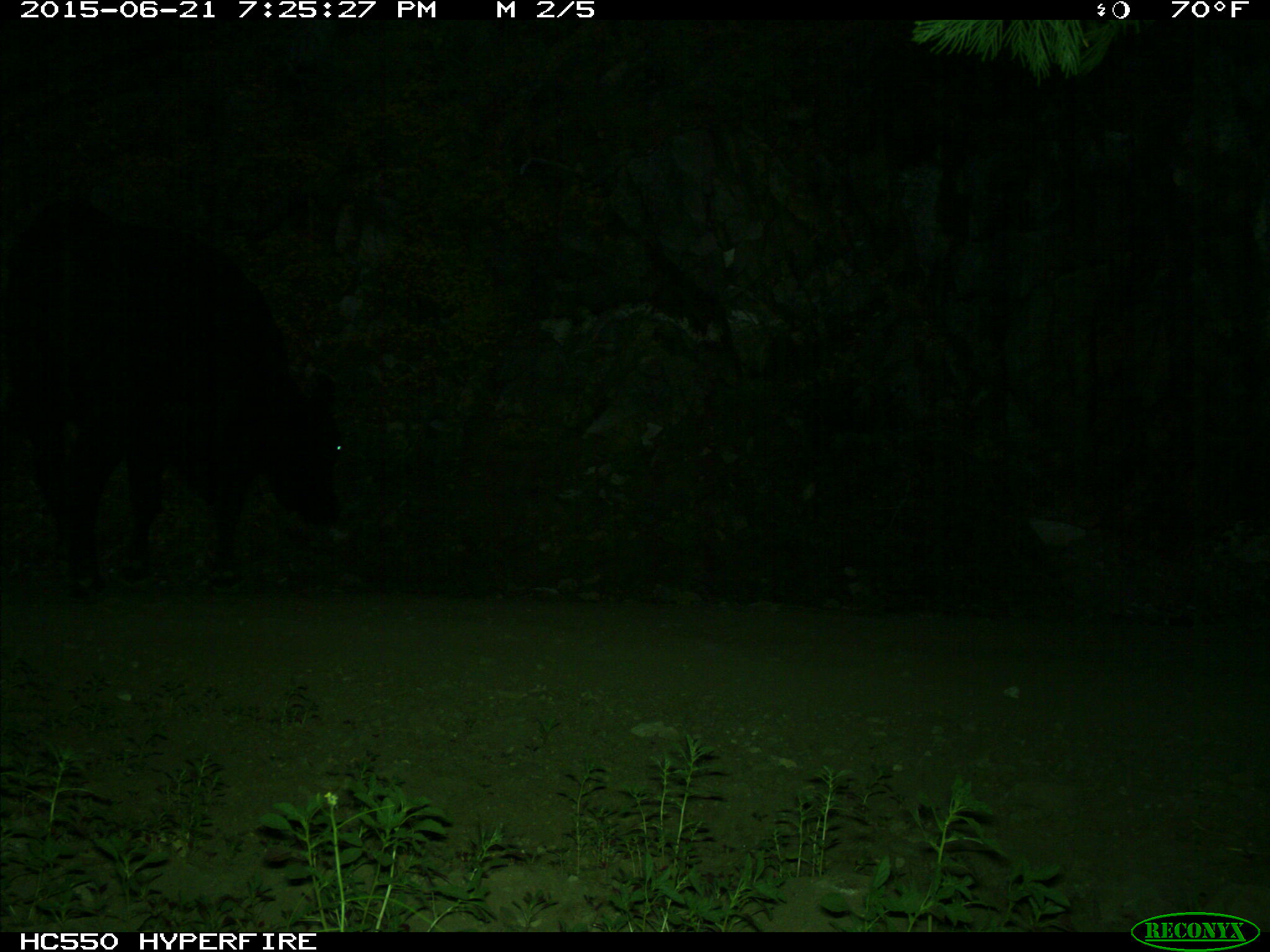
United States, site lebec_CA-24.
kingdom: Animalia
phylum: Chordata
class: Mammalia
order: Artiodactyla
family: Bovidae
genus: Bos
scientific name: Bos taurus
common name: domestic cow